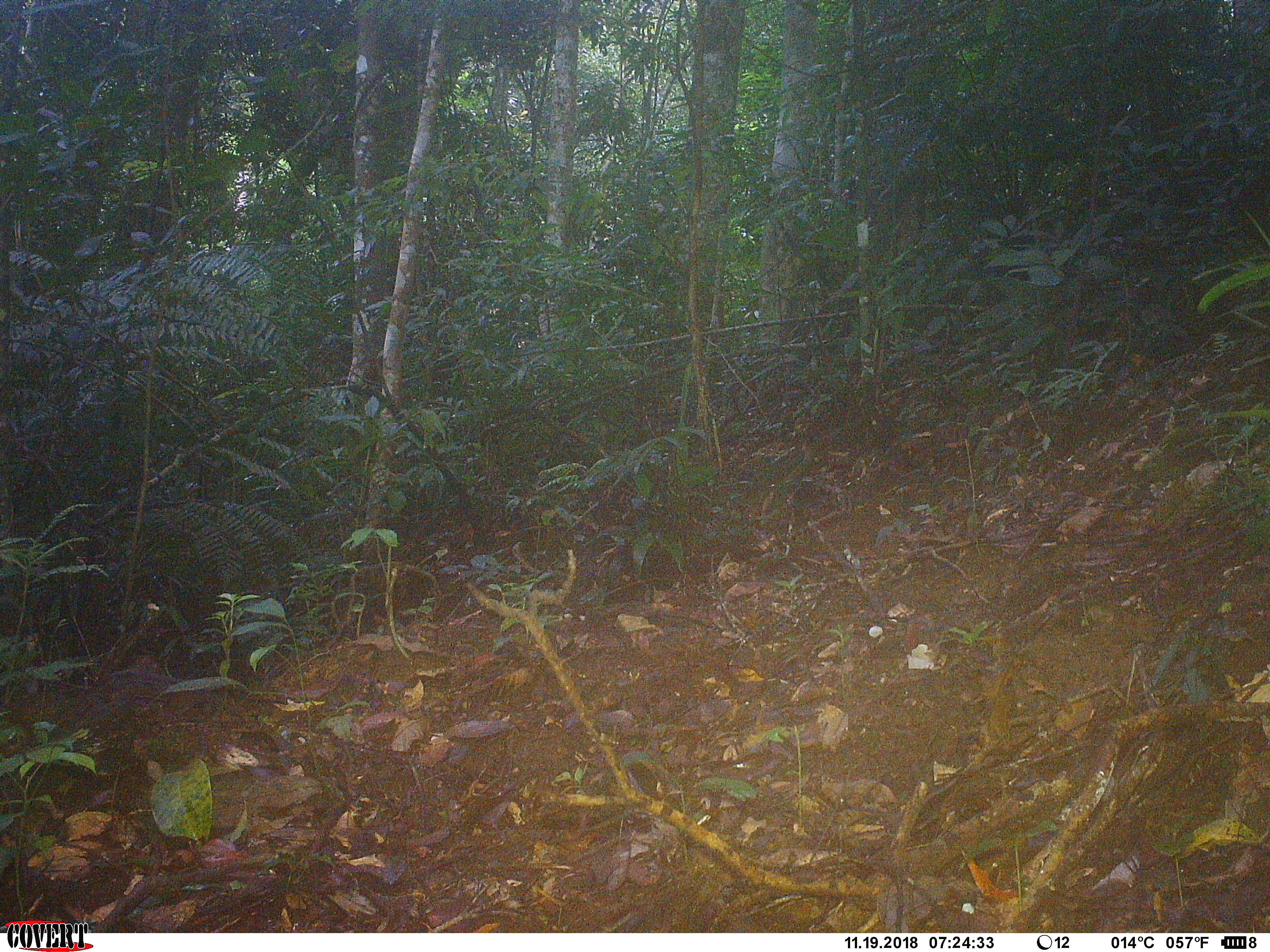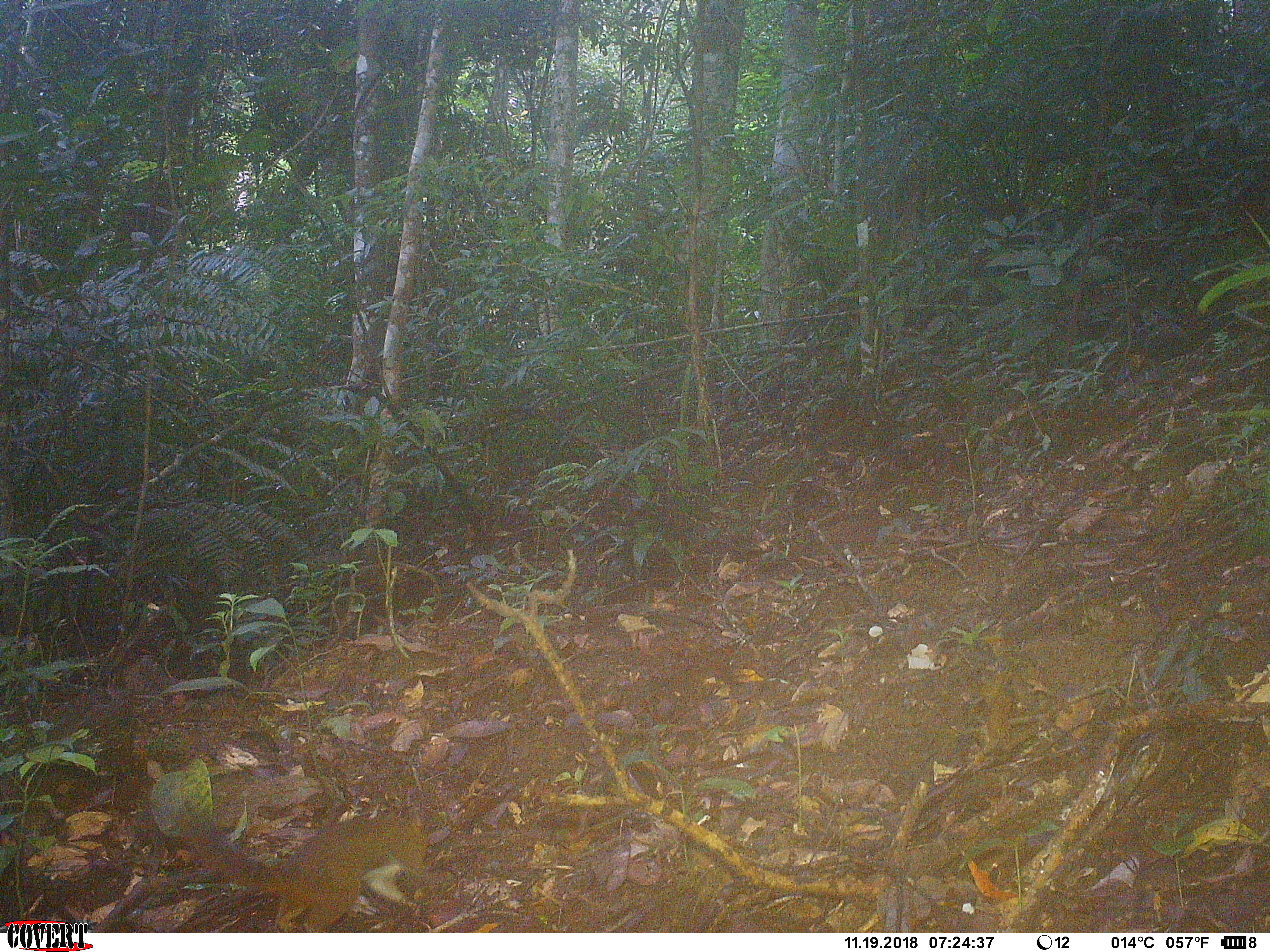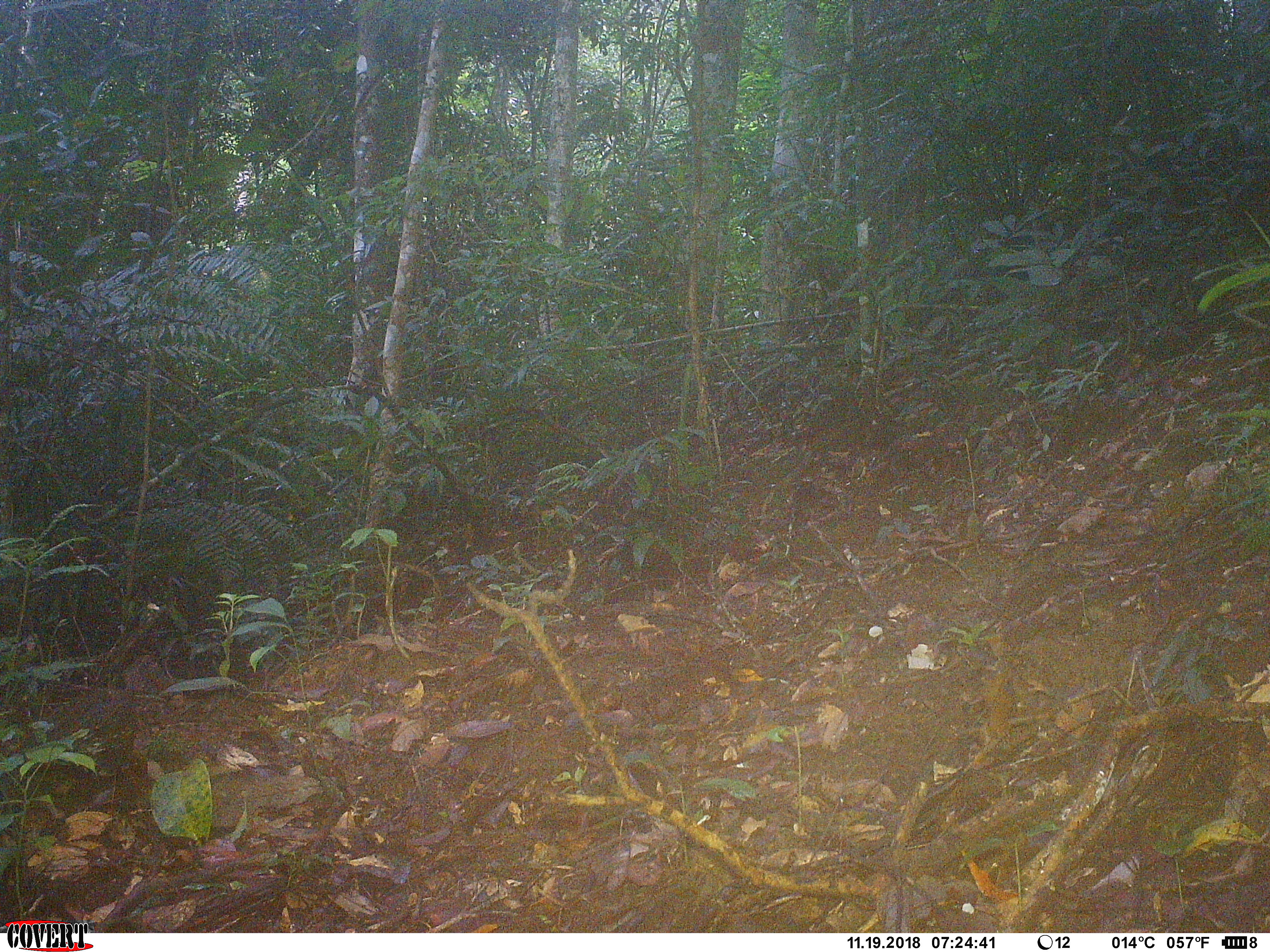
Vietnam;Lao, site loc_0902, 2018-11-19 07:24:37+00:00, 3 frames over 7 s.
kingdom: Animalia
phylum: Chordata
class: Mammalia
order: Rodentia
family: Sciuridae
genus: Dremomys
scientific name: Dremomys rufigenis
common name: red-cheeked squirrel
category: red cheeked squirrel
Red cheeked squirrel (red-cheeked squirrel) (Dremomys rufigenis). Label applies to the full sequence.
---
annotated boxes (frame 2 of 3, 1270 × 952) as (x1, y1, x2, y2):
red cheeked squirrel: (174, 804, 427, 932)